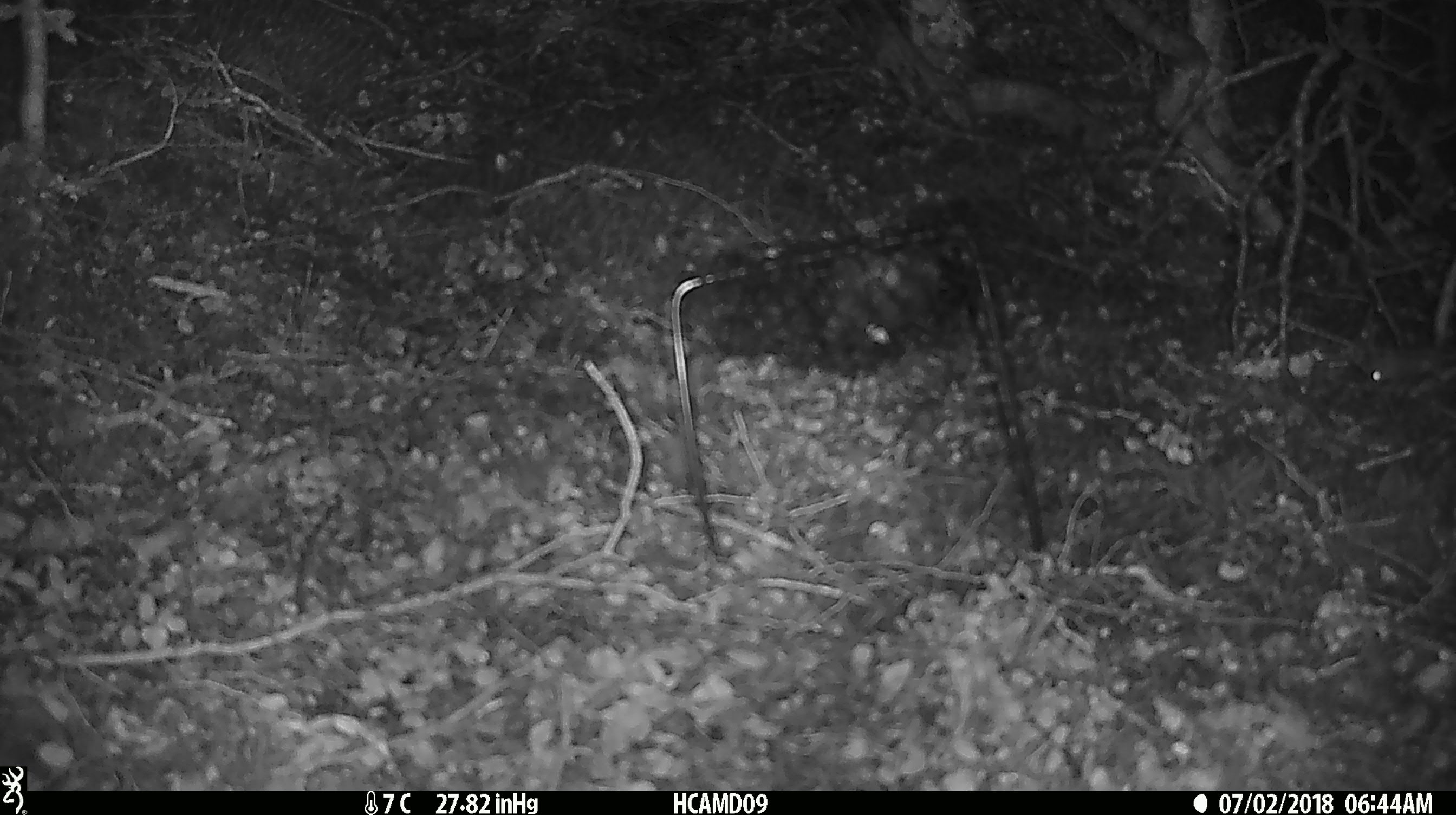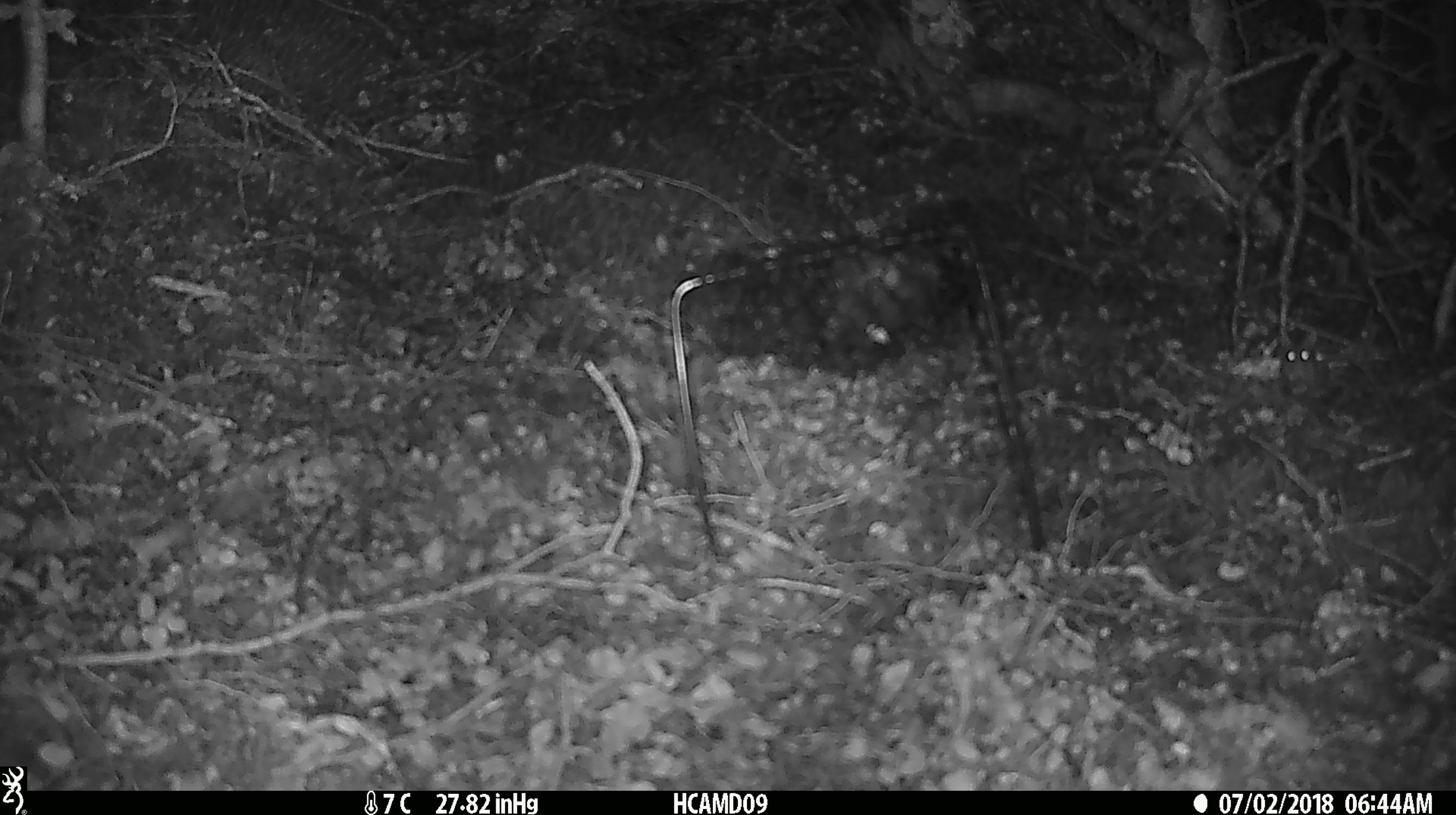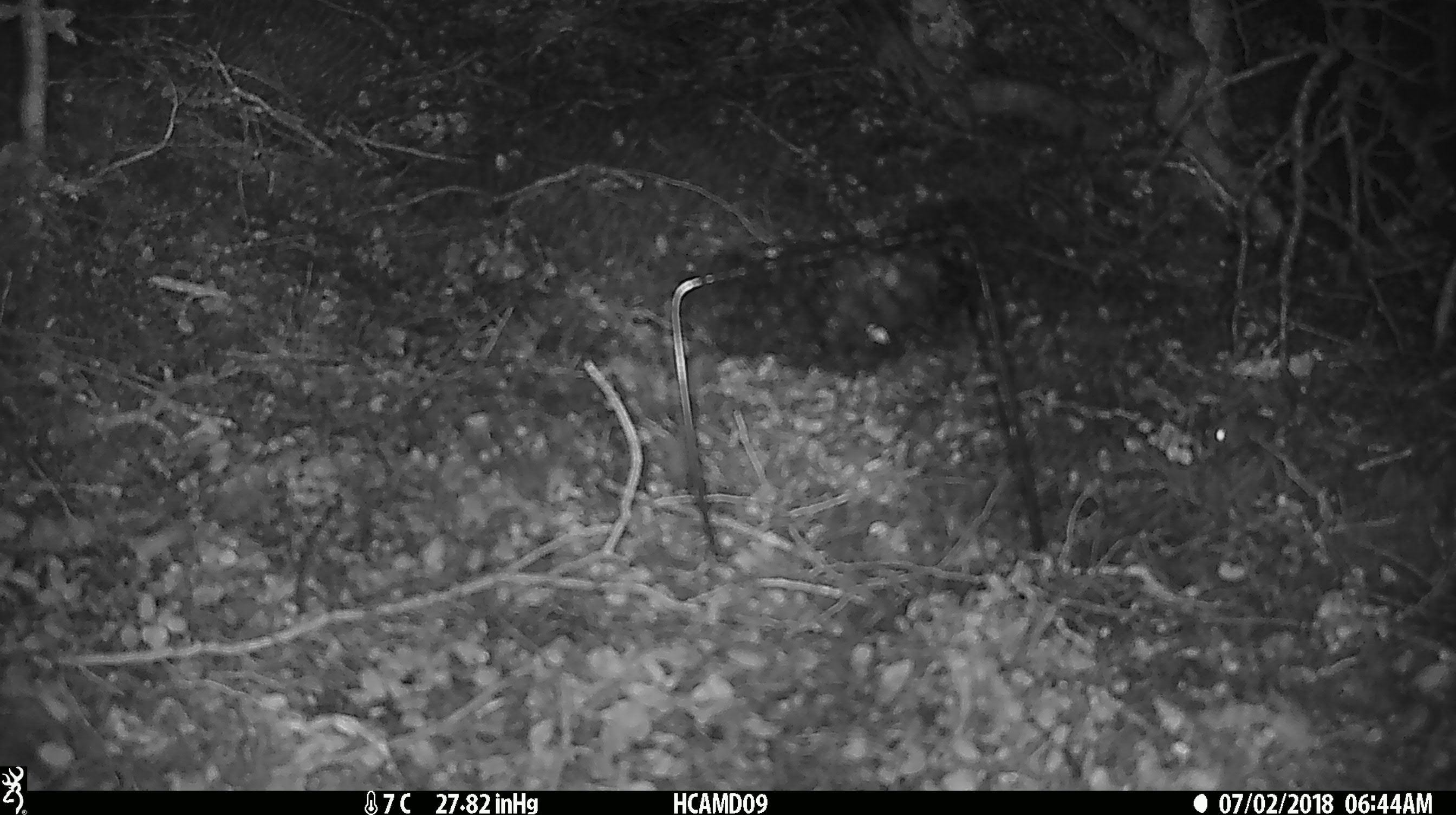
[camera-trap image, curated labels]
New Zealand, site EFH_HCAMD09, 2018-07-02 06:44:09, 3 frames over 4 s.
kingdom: Animalia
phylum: Chordata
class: Mammalia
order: Rodentia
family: Muridae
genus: Mus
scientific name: Mus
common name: mouse